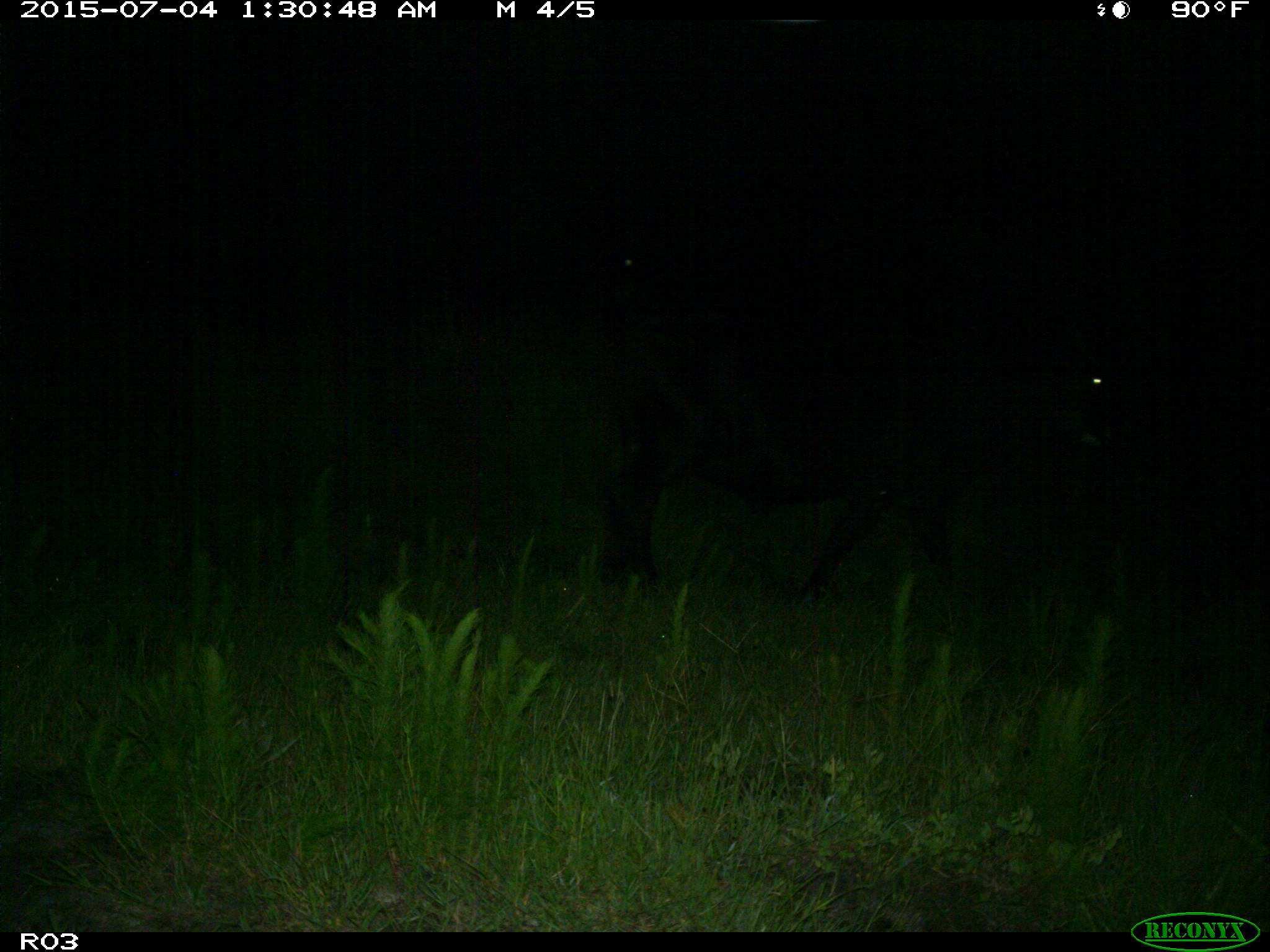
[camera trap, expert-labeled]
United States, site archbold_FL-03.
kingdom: Animalia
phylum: Chordata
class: Mammalia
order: Artiodactyla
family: Bovidae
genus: Bos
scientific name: Bos taurus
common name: domestic cow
Bos taurus (domestic cow).